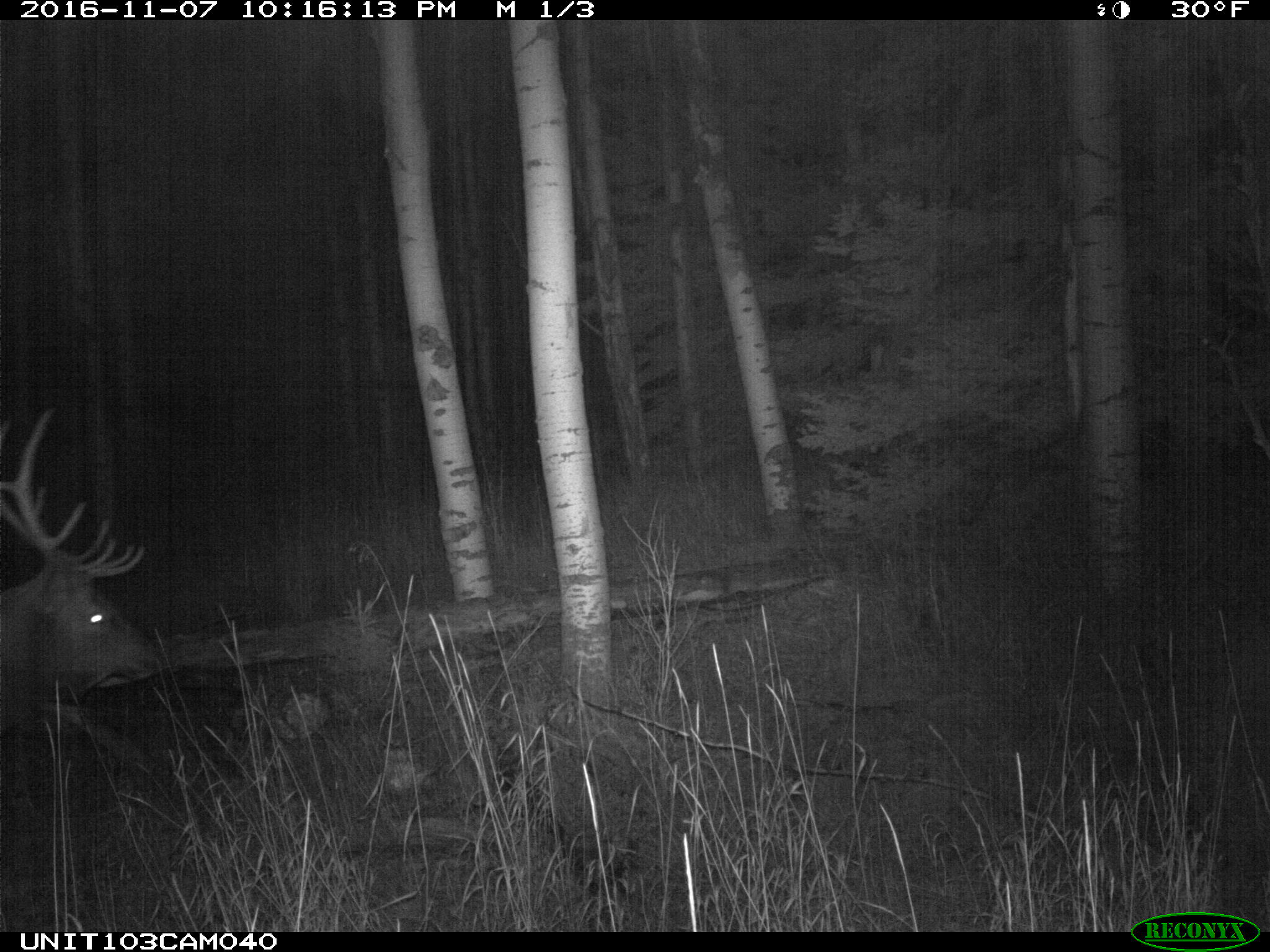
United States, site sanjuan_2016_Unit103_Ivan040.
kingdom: Animalia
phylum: Chordata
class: Mammalia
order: Artiodactyla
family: Cervidae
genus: Cervus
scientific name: Cervus elaphus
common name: red deer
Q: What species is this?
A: Cervus elaphus (red deer).